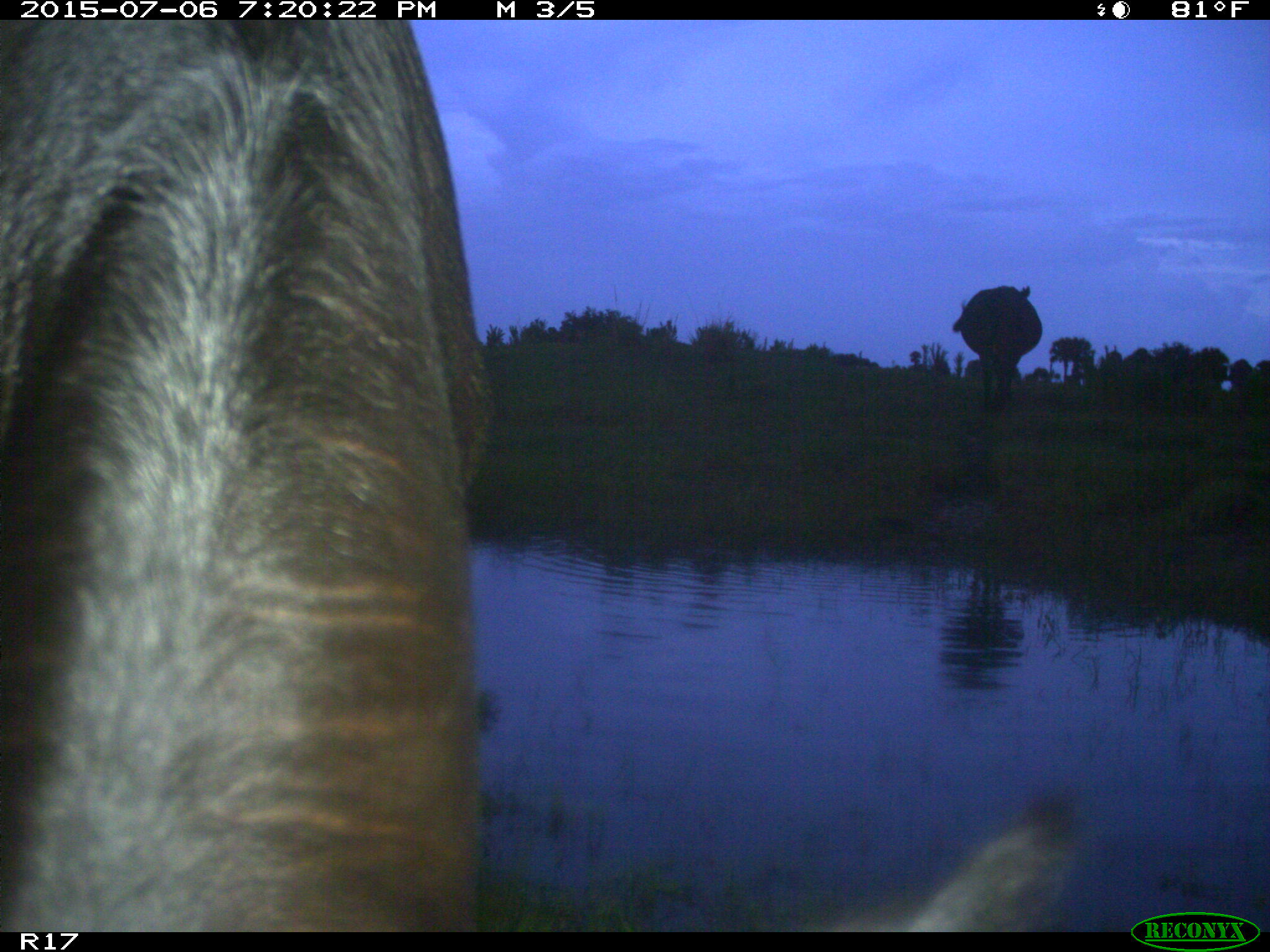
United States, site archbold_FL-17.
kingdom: Animalia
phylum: Chordata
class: Mammalia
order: Artiodactyla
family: Bovidae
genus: Bos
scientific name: Bos taurus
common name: domestic cow